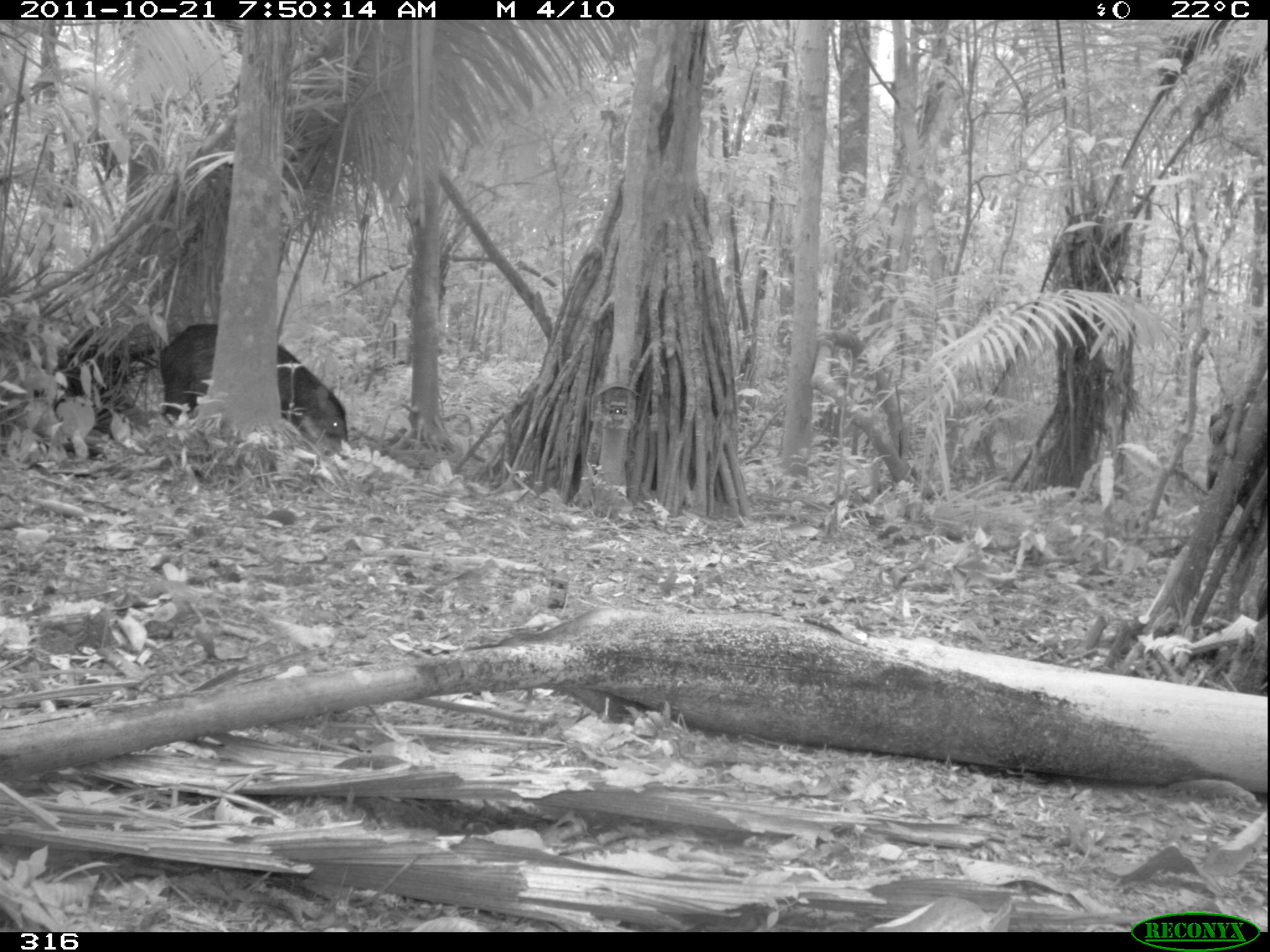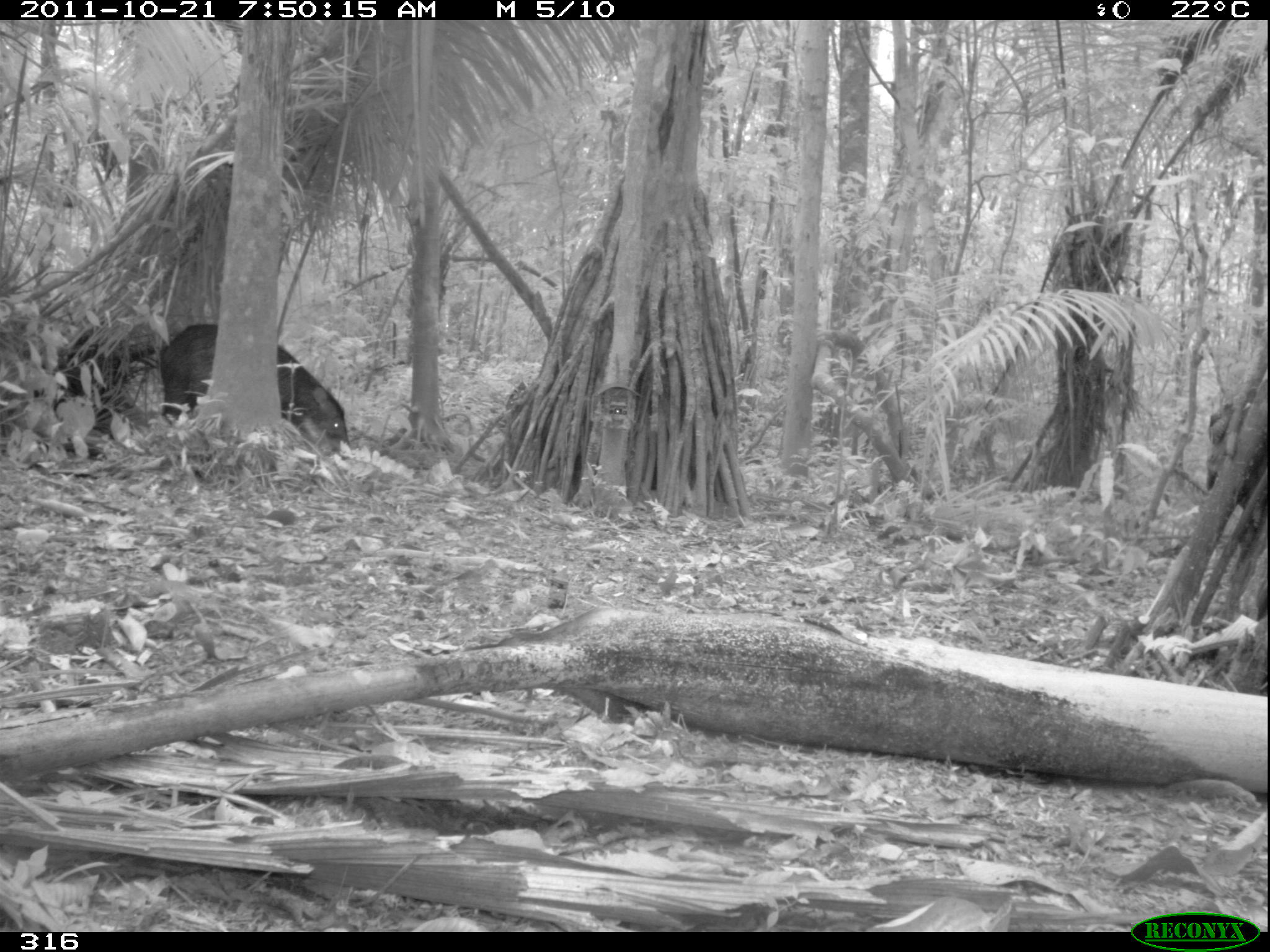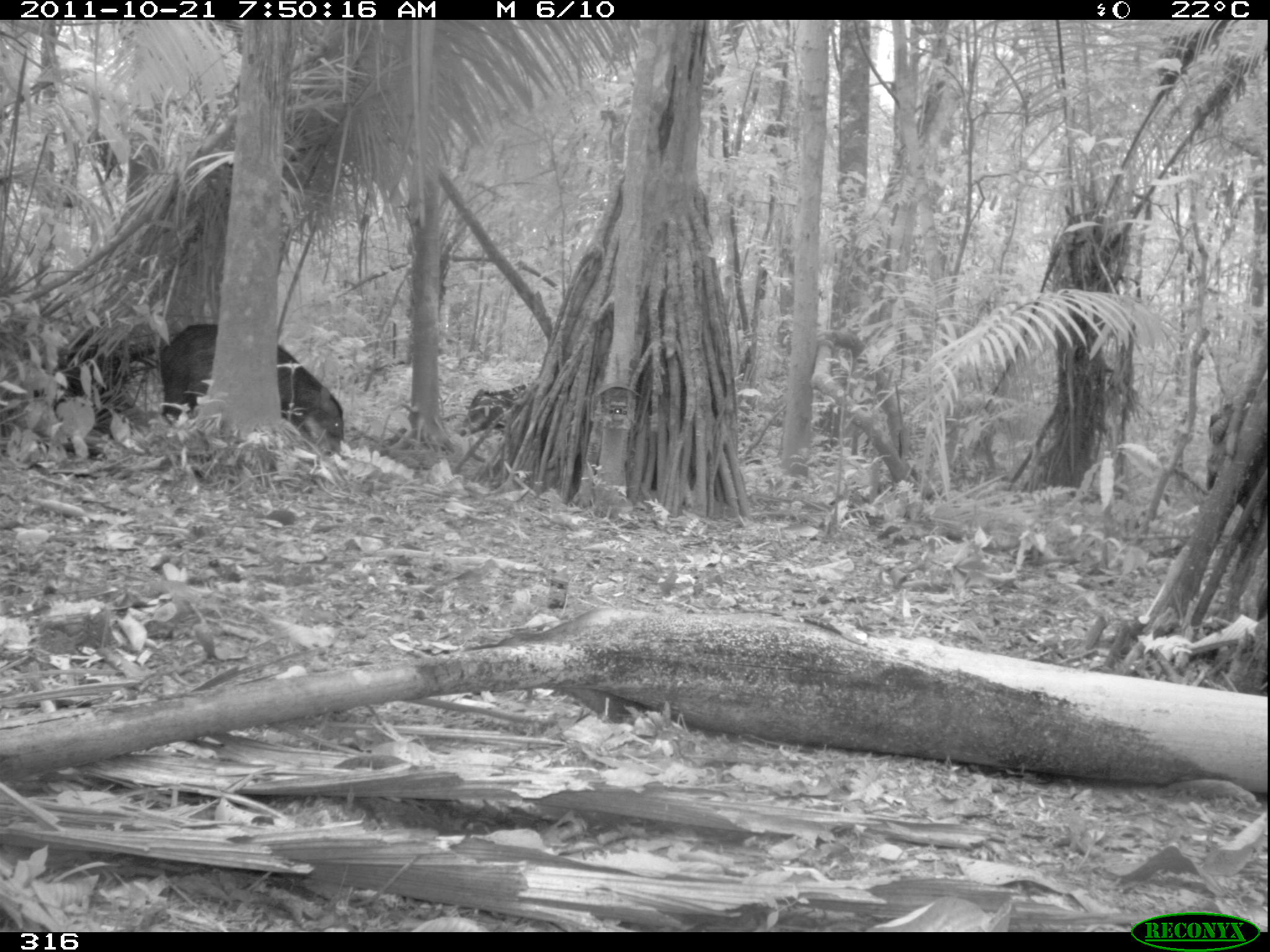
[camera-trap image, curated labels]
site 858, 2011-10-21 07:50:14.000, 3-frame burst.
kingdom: Animalia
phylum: Chordata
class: Mammalia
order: Artiodactyla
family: Tayassuidae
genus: Tayassu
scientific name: Tayassu pecari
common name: white-lipped peccary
Tayassu pecari (white-lipped peccary).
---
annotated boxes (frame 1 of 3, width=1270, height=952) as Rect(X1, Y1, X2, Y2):
tayassu pecari: Rect(157, 323, 355, 460)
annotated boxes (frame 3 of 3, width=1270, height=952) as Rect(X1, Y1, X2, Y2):
tayassu pecari: Rect(159, 323, 350, 460); Rect(453, 383, 539, 440)